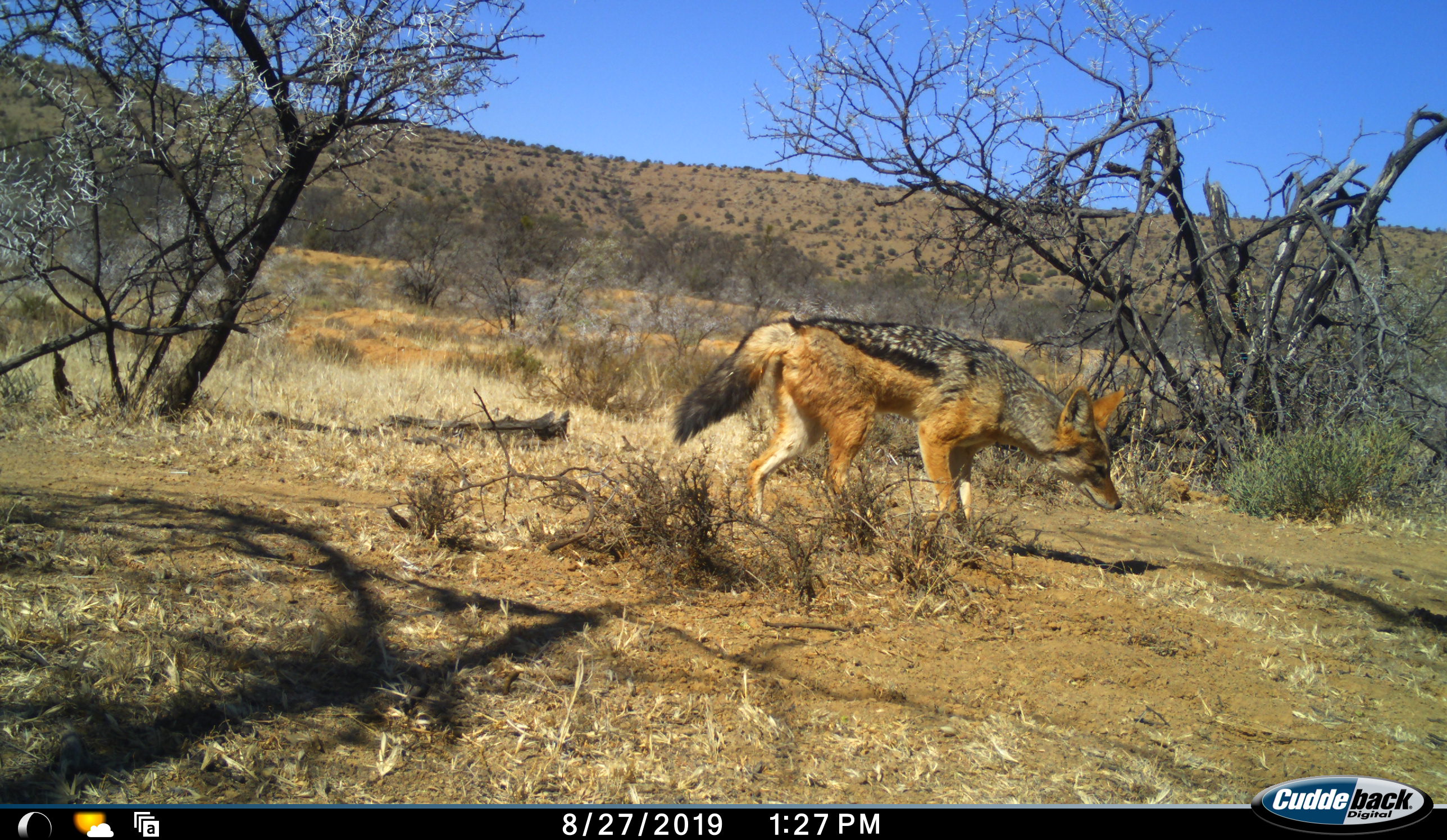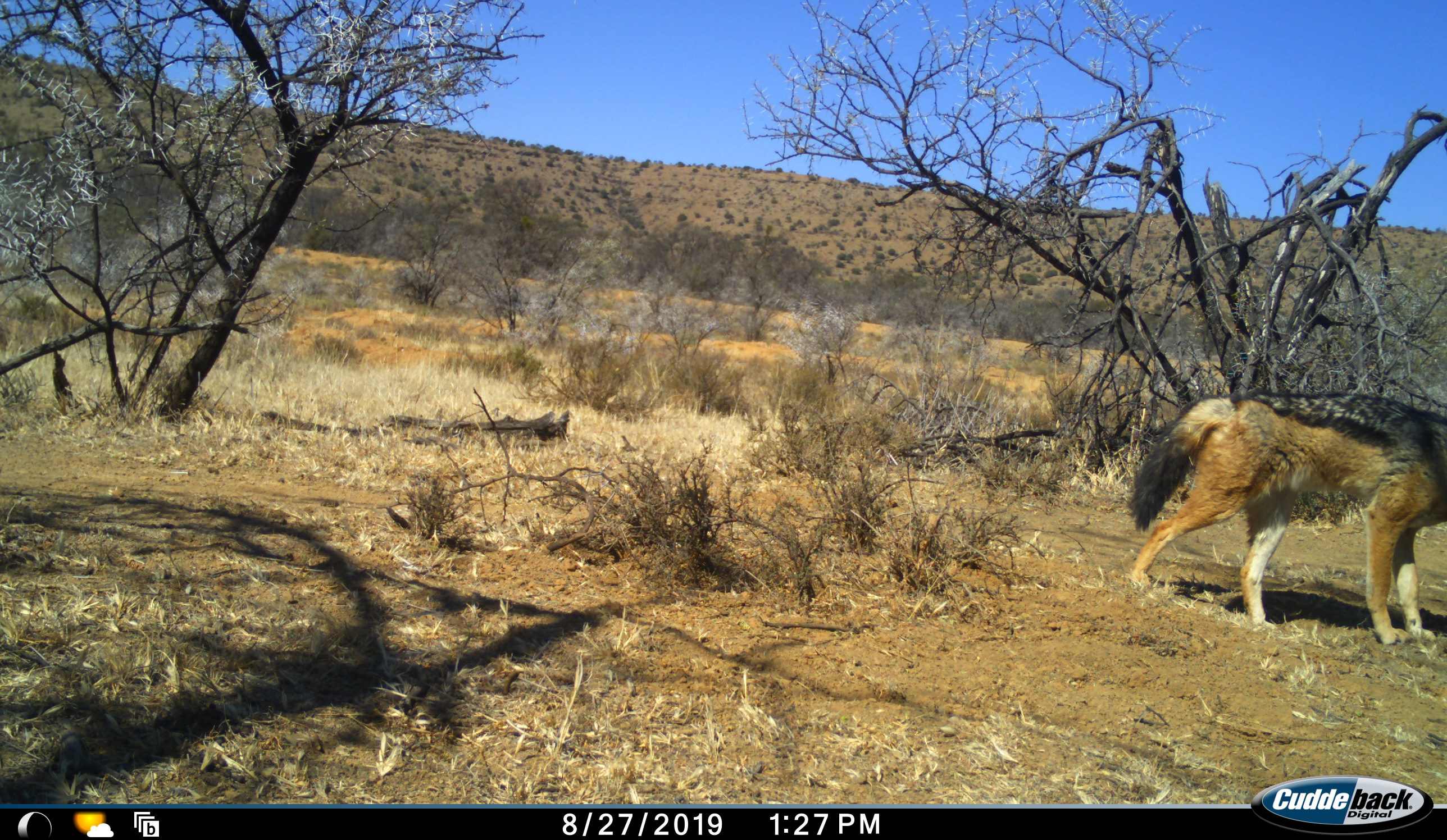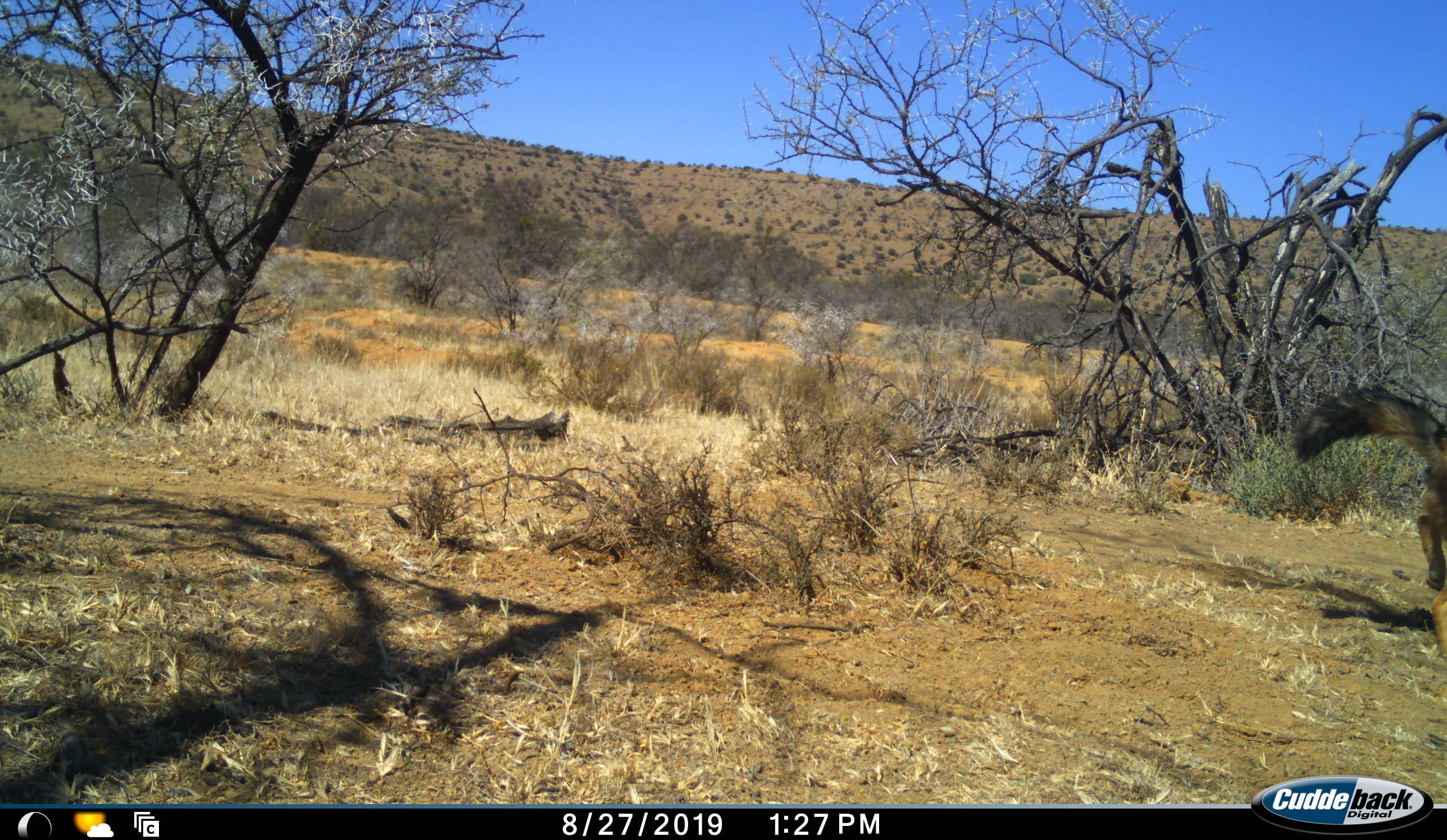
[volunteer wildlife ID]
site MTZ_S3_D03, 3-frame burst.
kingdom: Animalia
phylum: Chordata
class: Mammalia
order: Carnivora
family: Canidae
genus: Lupulella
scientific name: Lupulella mesomelas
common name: black-backed jackal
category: jackalblackbacked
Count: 1.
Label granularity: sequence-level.